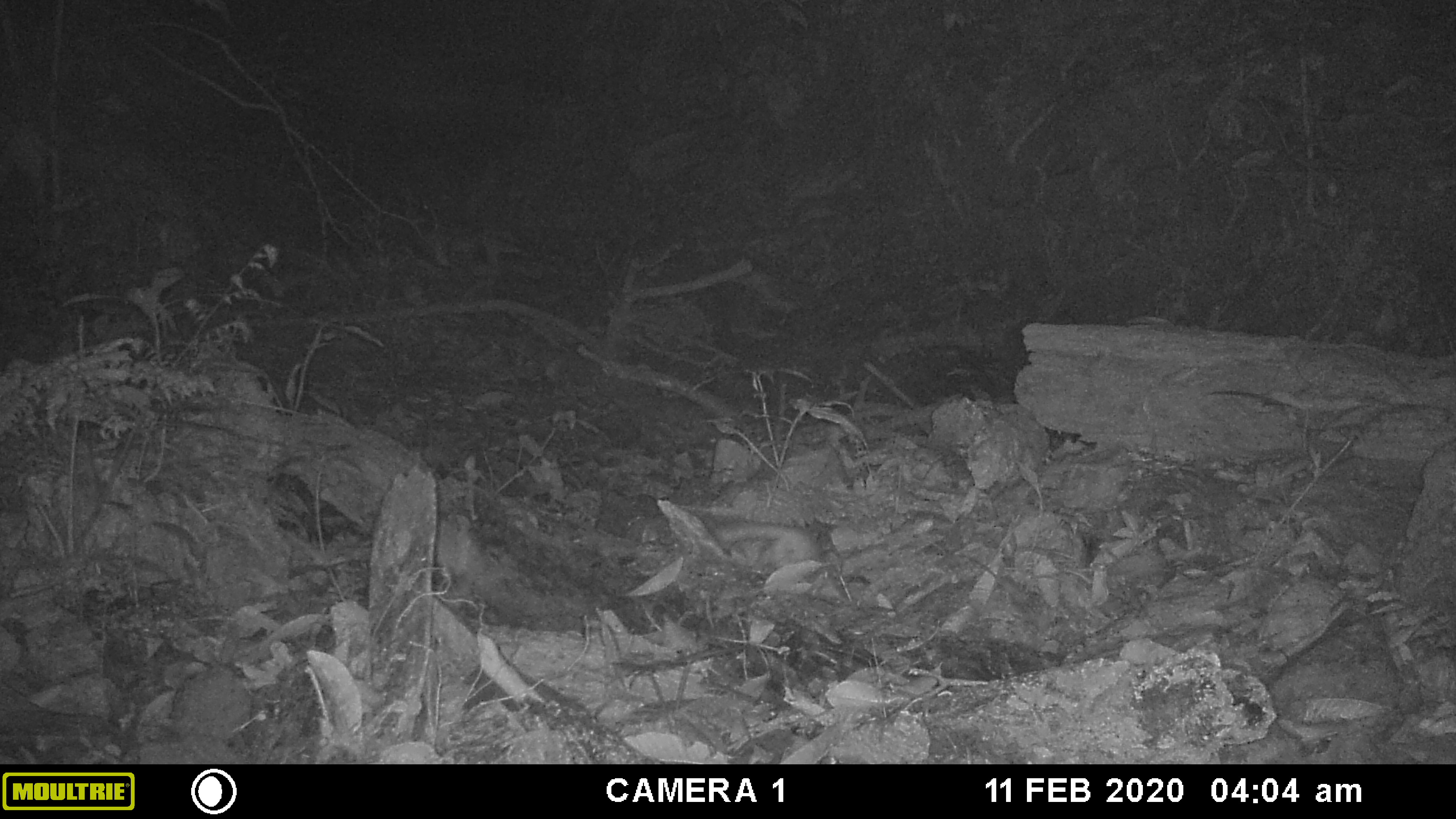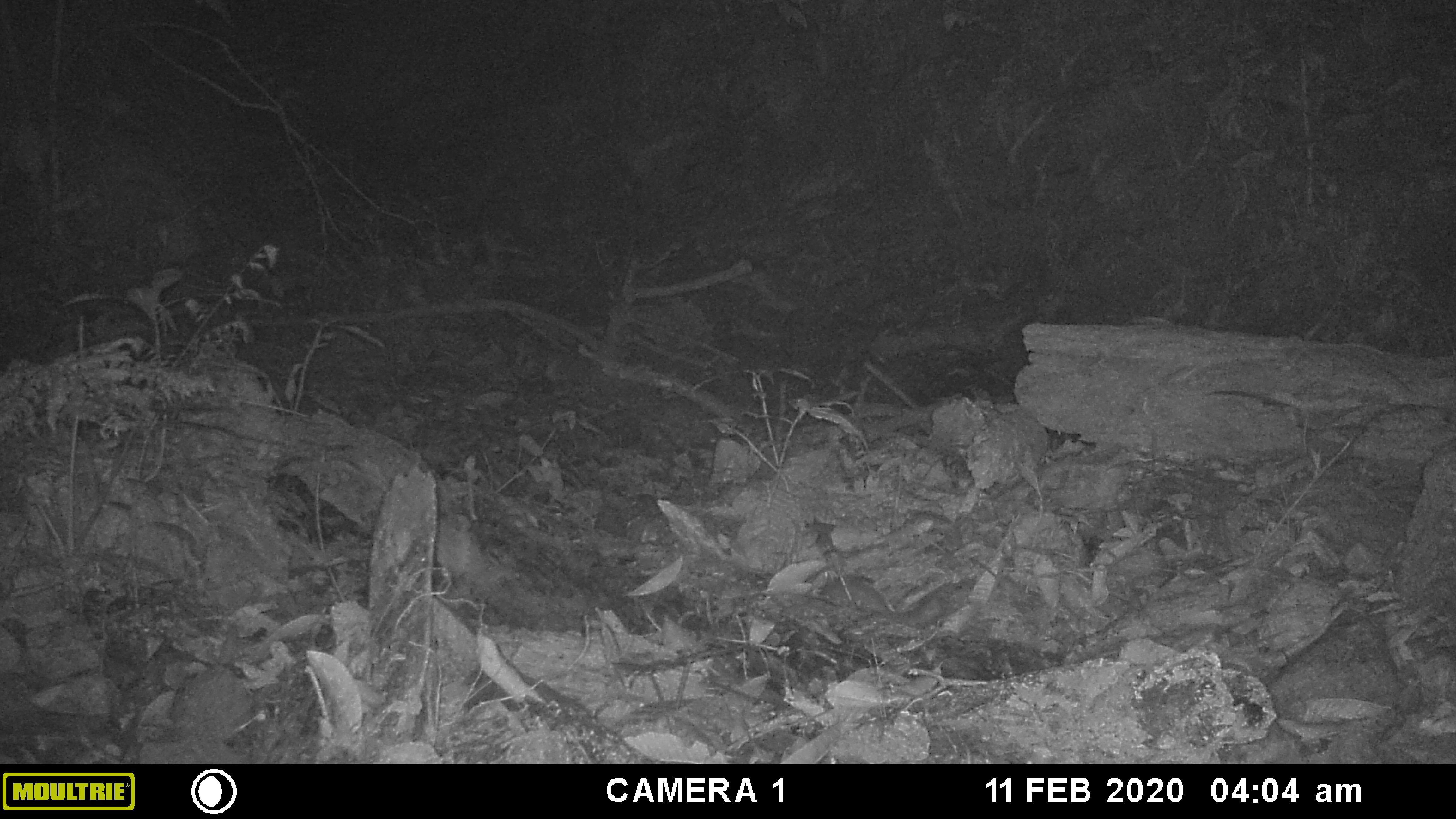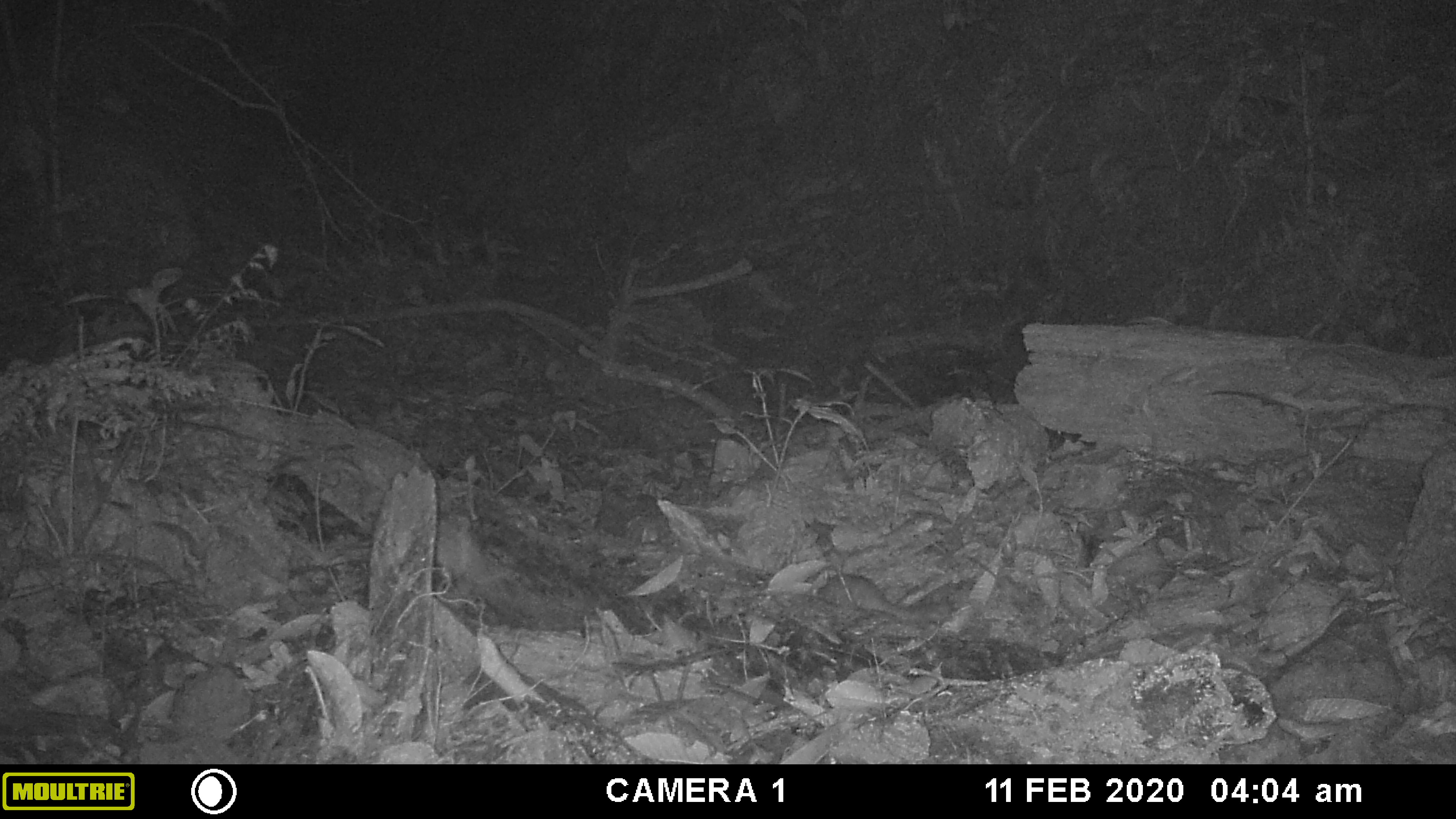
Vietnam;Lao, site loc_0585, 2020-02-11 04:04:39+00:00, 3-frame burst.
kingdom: Animalia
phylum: Chordata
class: Mammalia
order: Carnivora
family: Mustelidae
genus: Melogale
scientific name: Melogale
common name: ferret badger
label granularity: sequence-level